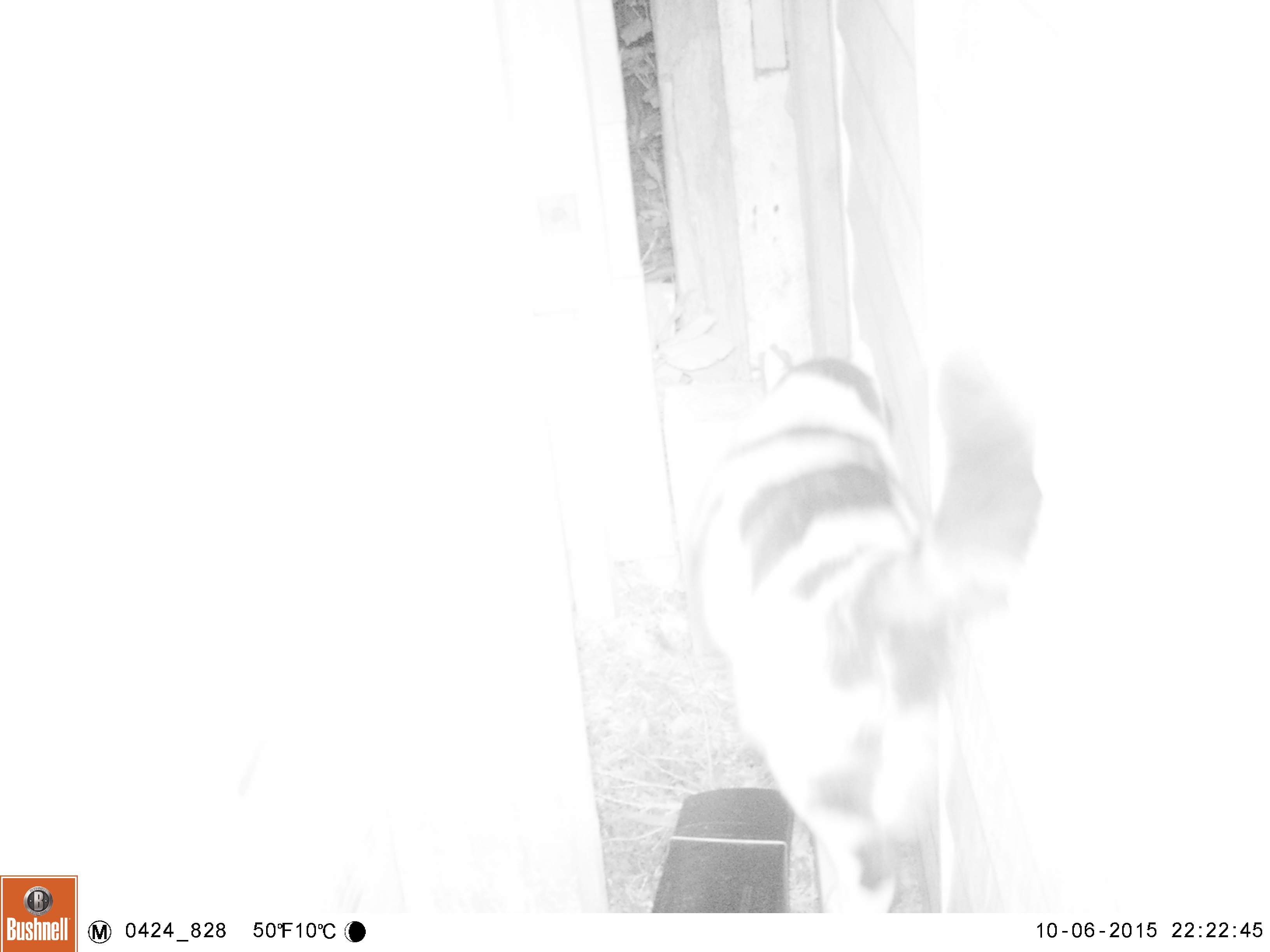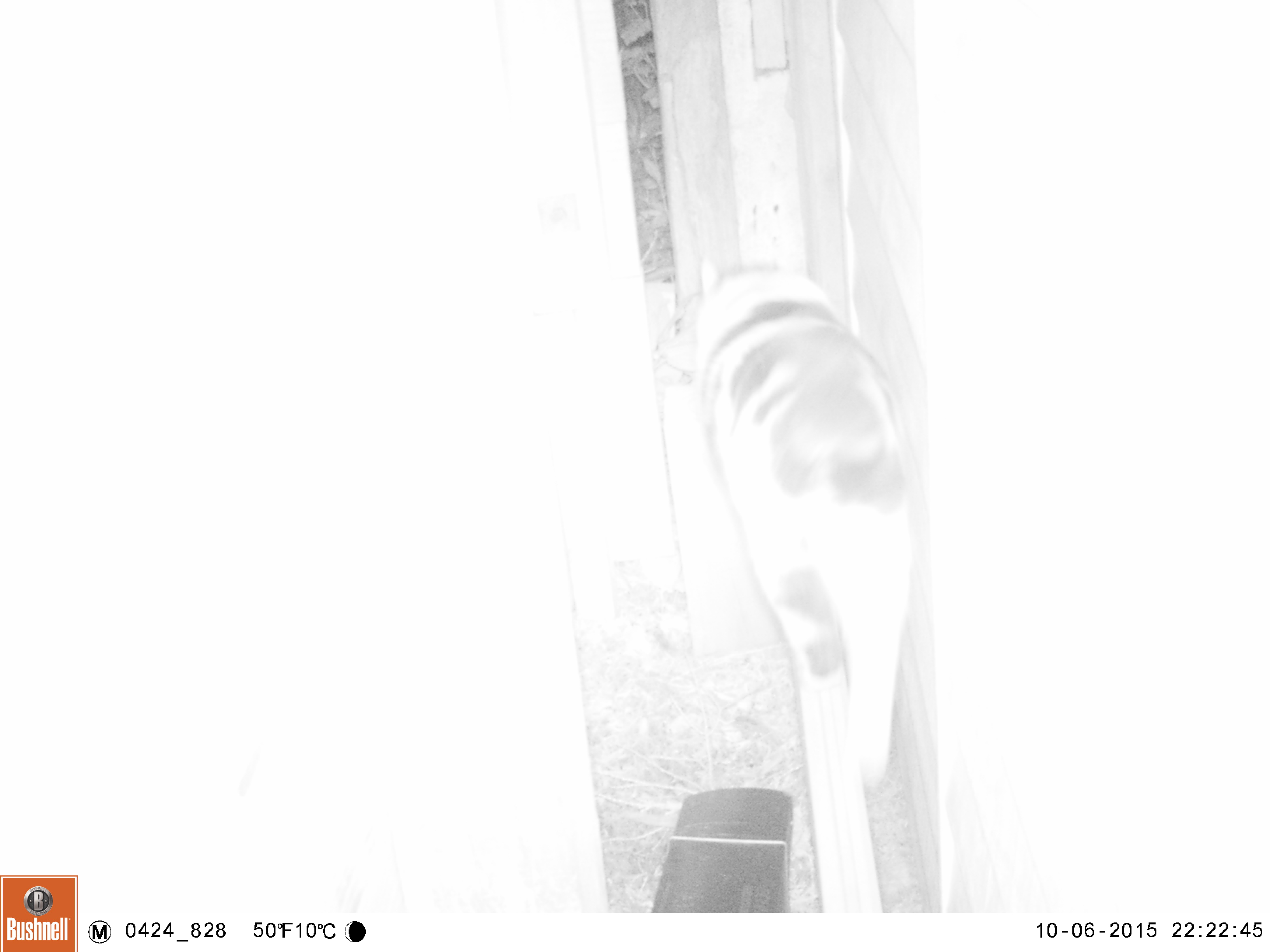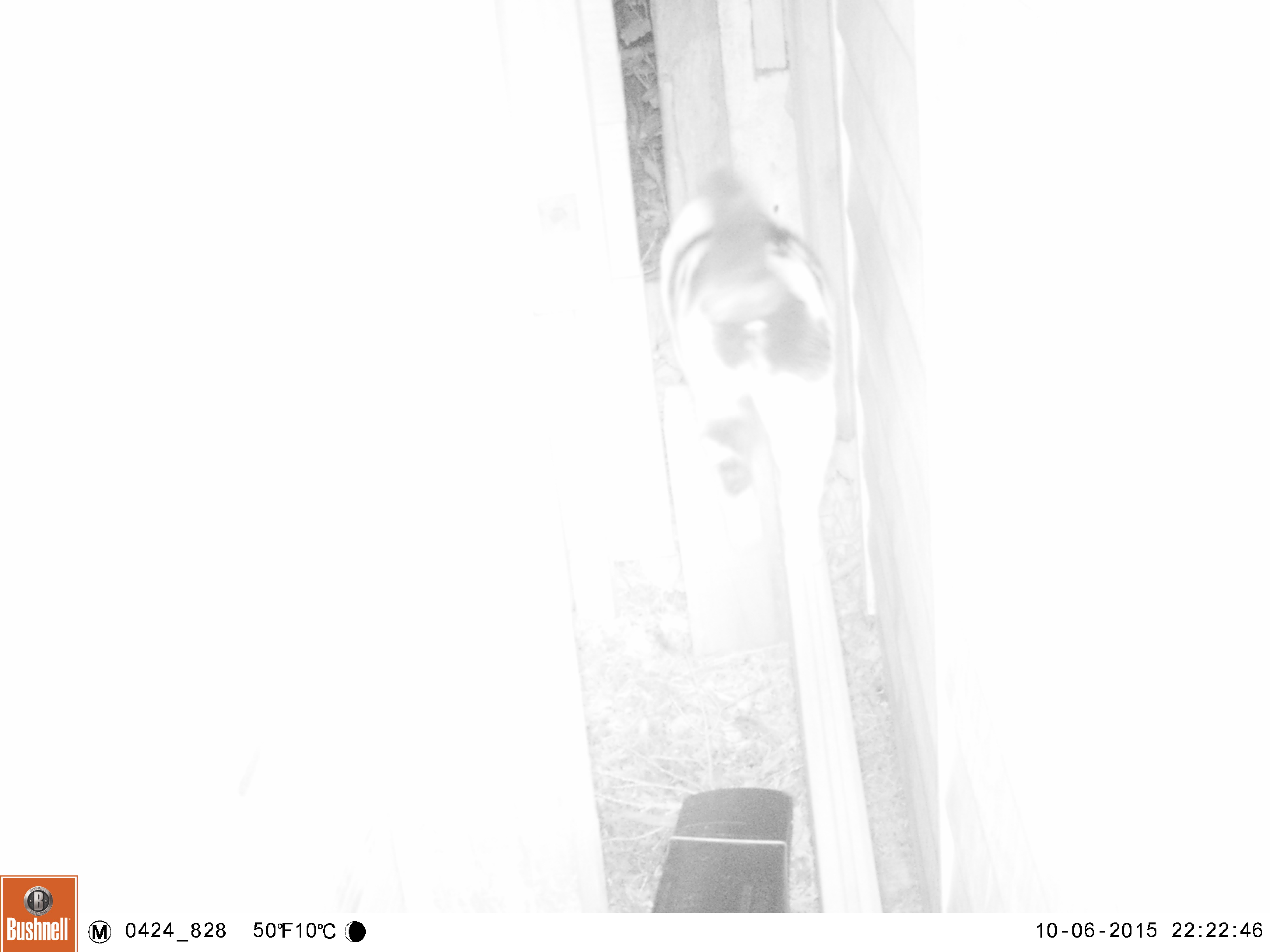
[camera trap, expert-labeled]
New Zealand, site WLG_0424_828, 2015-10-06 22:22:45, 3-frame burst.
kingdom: Animalia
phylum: Chordata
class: Mammalia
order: Carnivora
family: Felidae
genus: Felis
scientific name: Felis catus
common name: domestic cat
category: cat